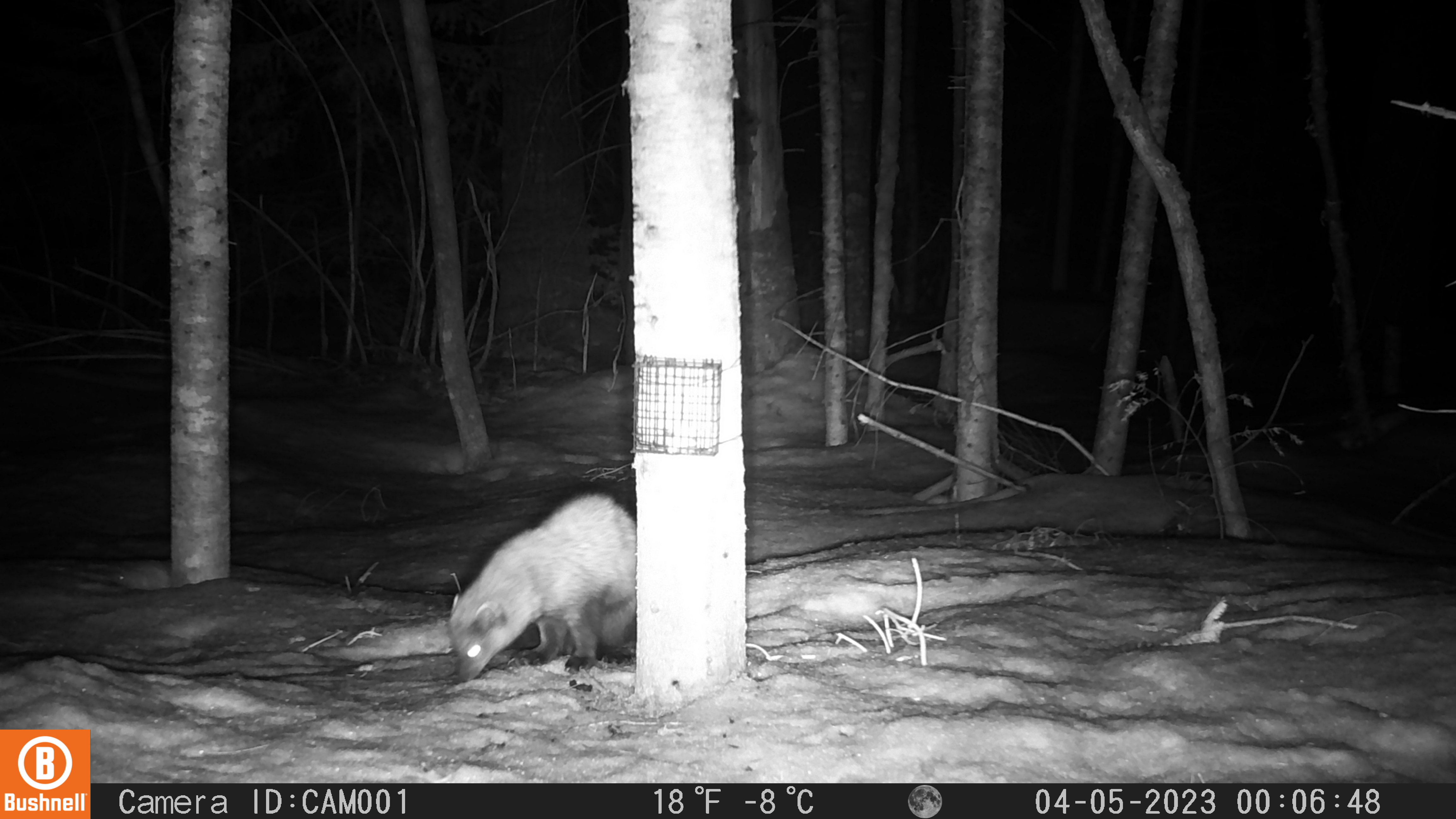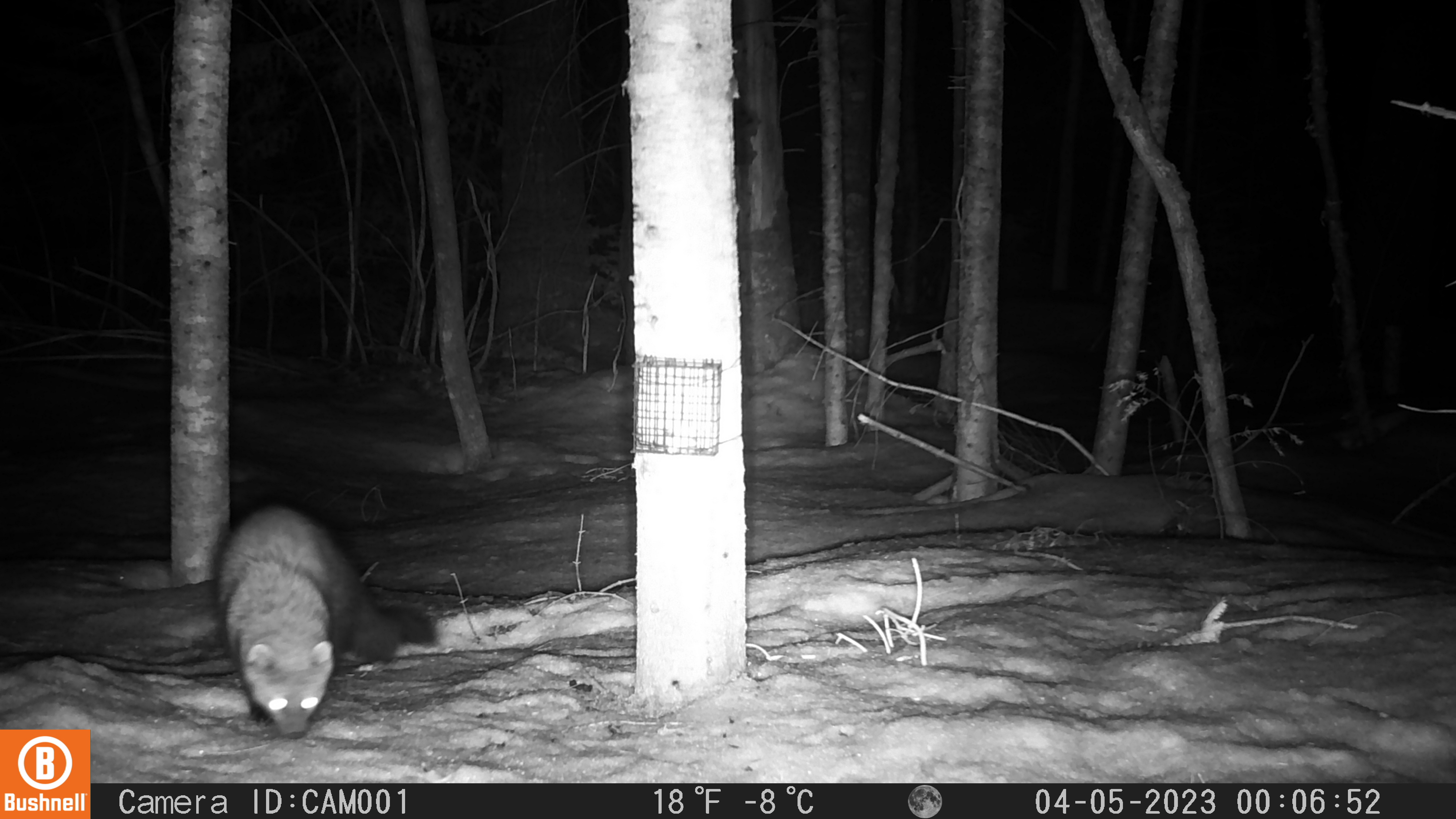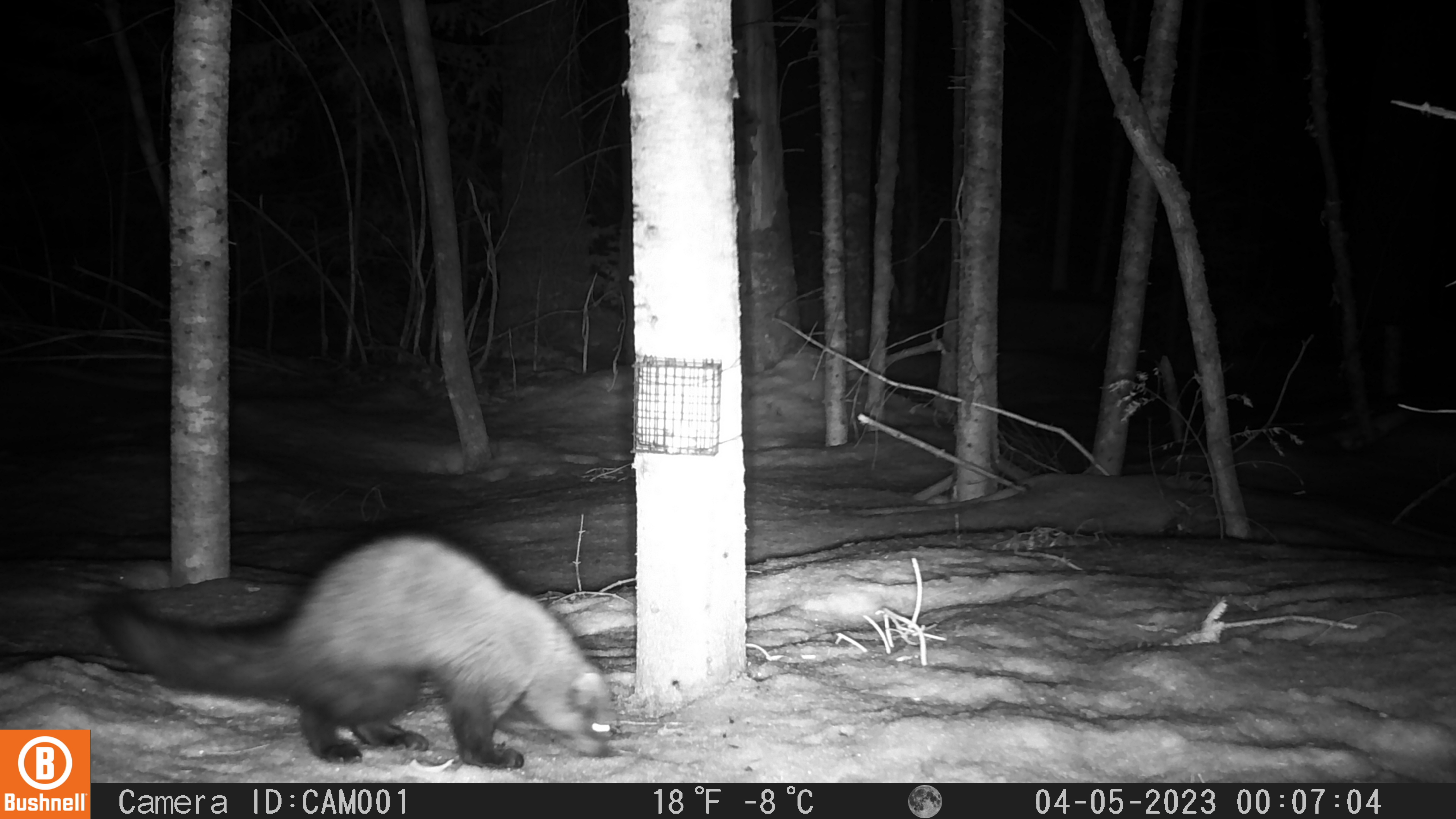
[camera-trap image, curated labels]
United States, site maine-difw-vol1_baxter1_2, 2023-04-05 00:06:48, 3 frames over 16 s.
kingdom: Animalia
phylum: Chordata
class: Mammalia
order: Carnivora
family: Mustelidae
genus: Pekania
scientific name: Pekania pennanti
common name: fisher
Fisher (Pekania pennanti).